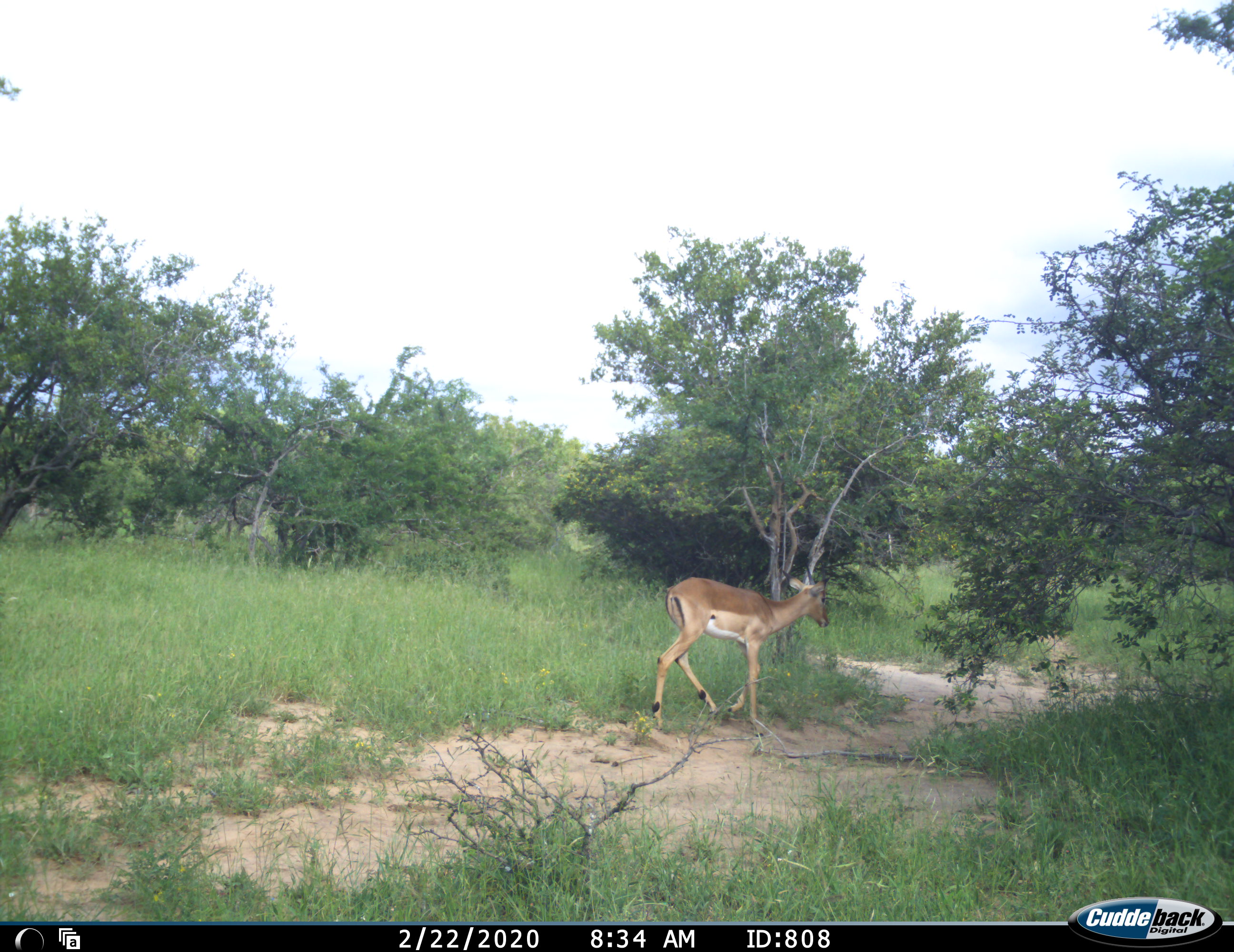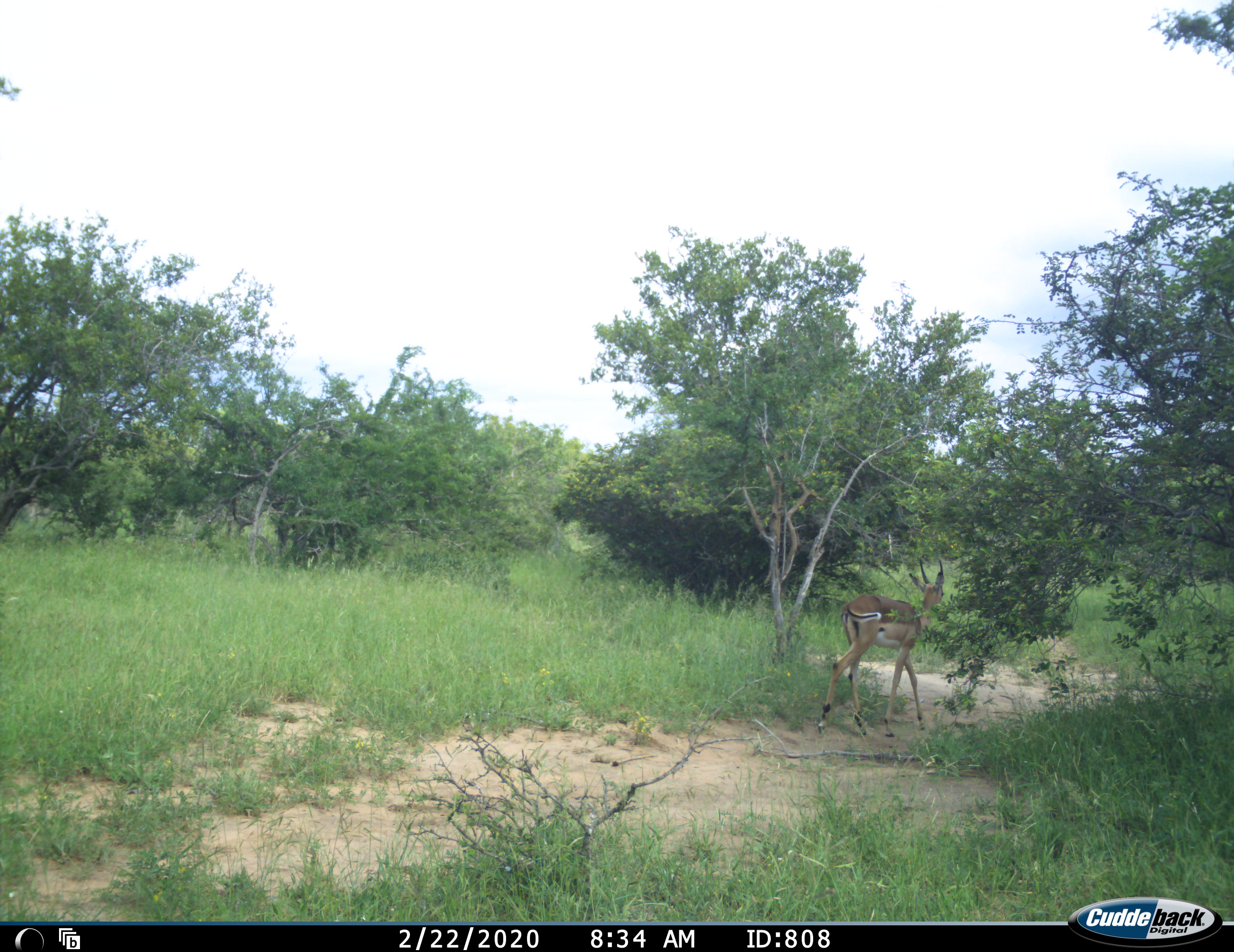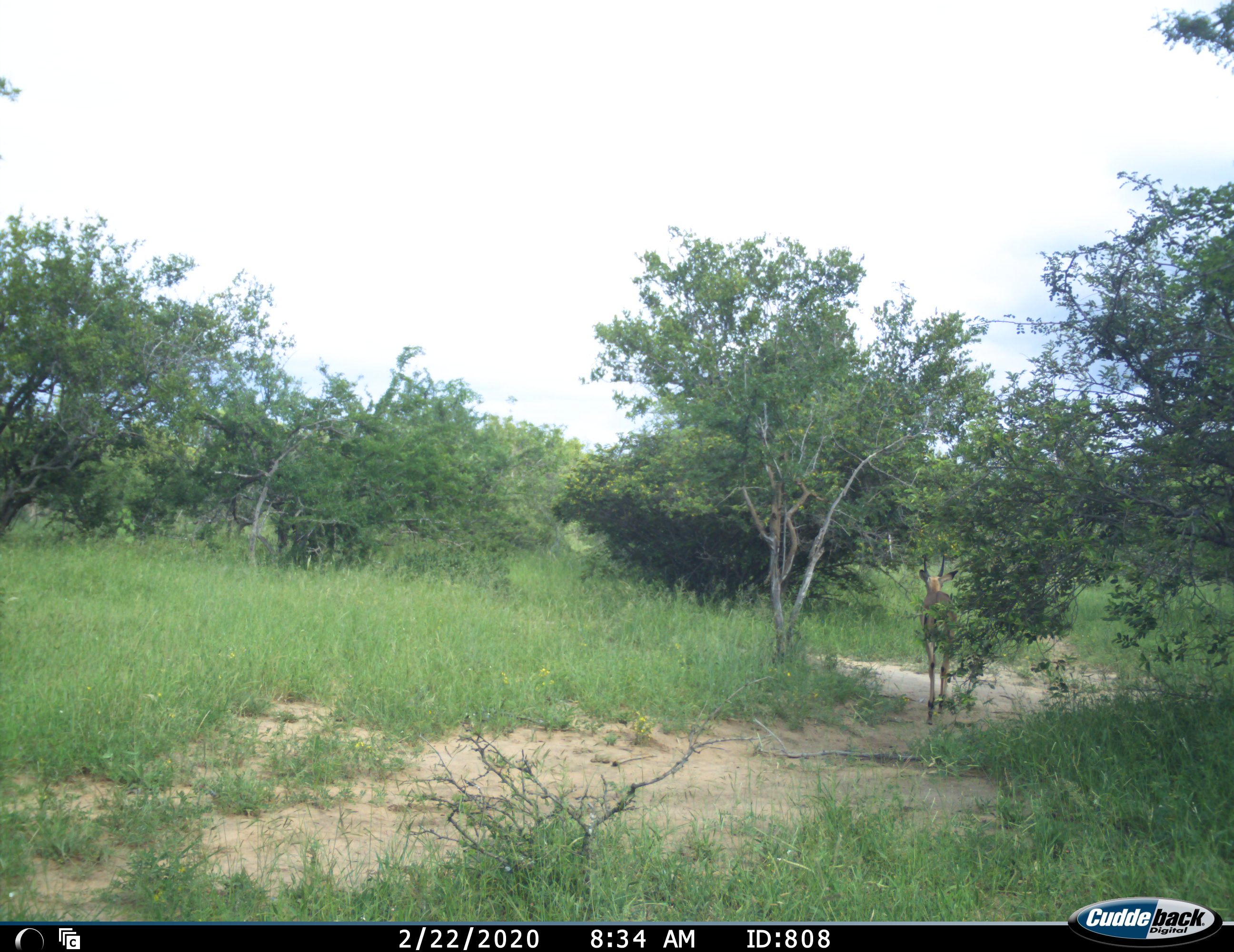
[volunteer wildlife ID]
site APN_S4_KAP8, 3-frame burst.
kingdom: Animalia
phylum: Chordata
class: Mammalia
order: Artiodactyla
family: Bovidae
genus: Aepyceros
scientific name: Aepyceros melampus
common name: impala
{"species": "impala (Aepyceros melampus)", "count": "1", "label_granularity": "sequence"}